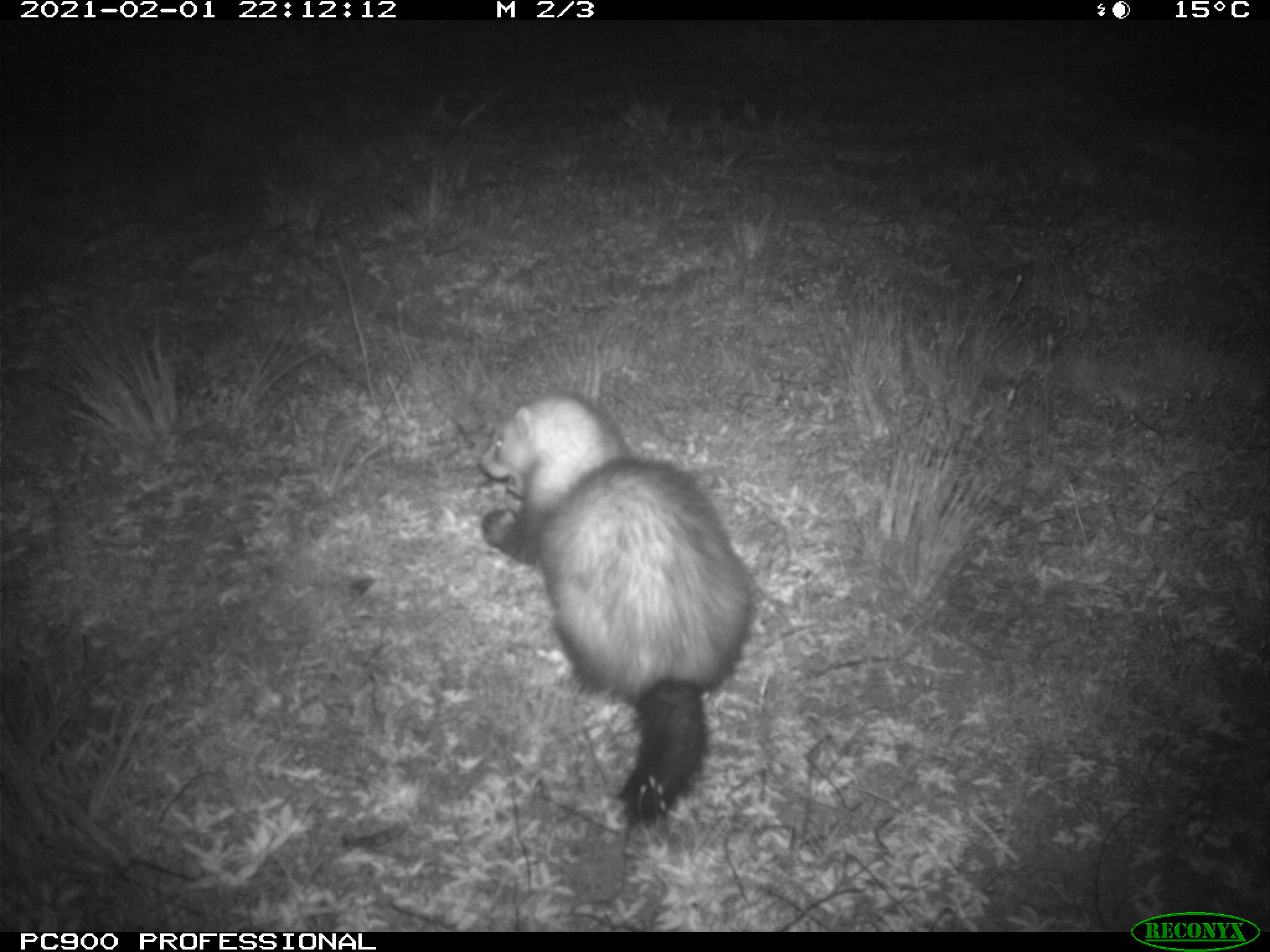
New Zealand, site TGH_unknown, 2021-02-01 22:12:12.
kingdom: Animalia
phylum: Chordata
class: Mammalia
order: Carnivora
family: Mustelidae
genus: Mustela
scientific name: Mustela furo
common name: ferret